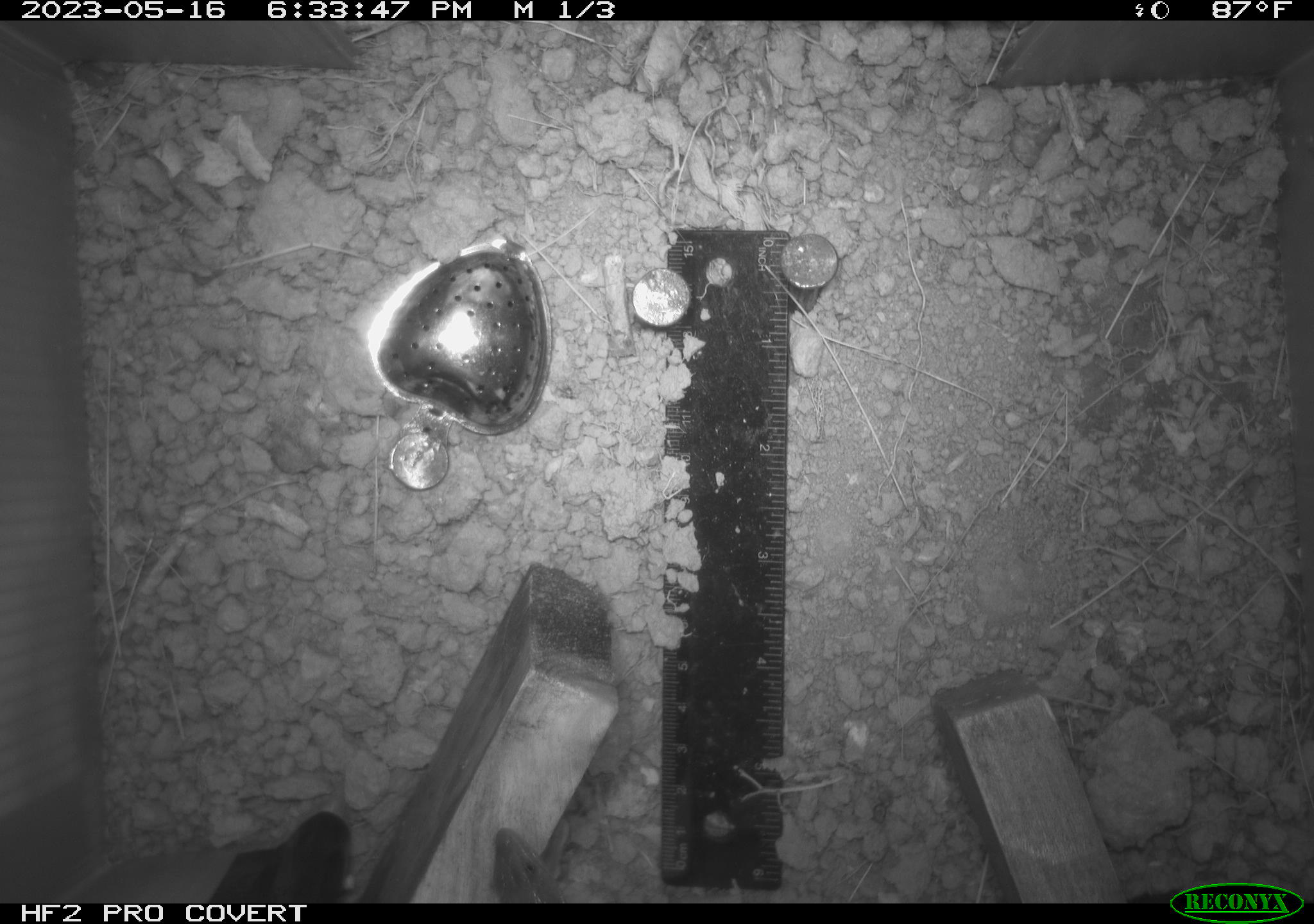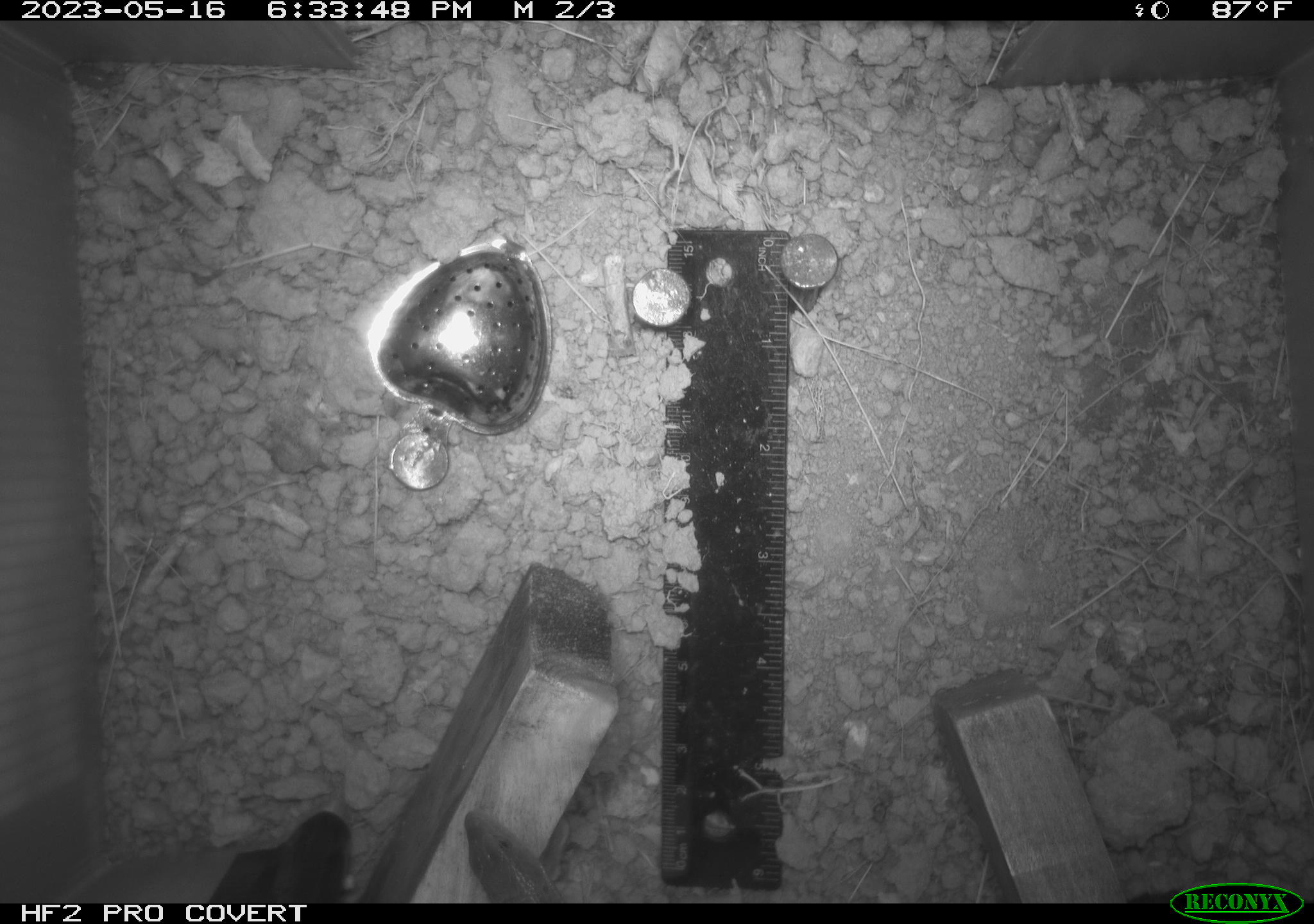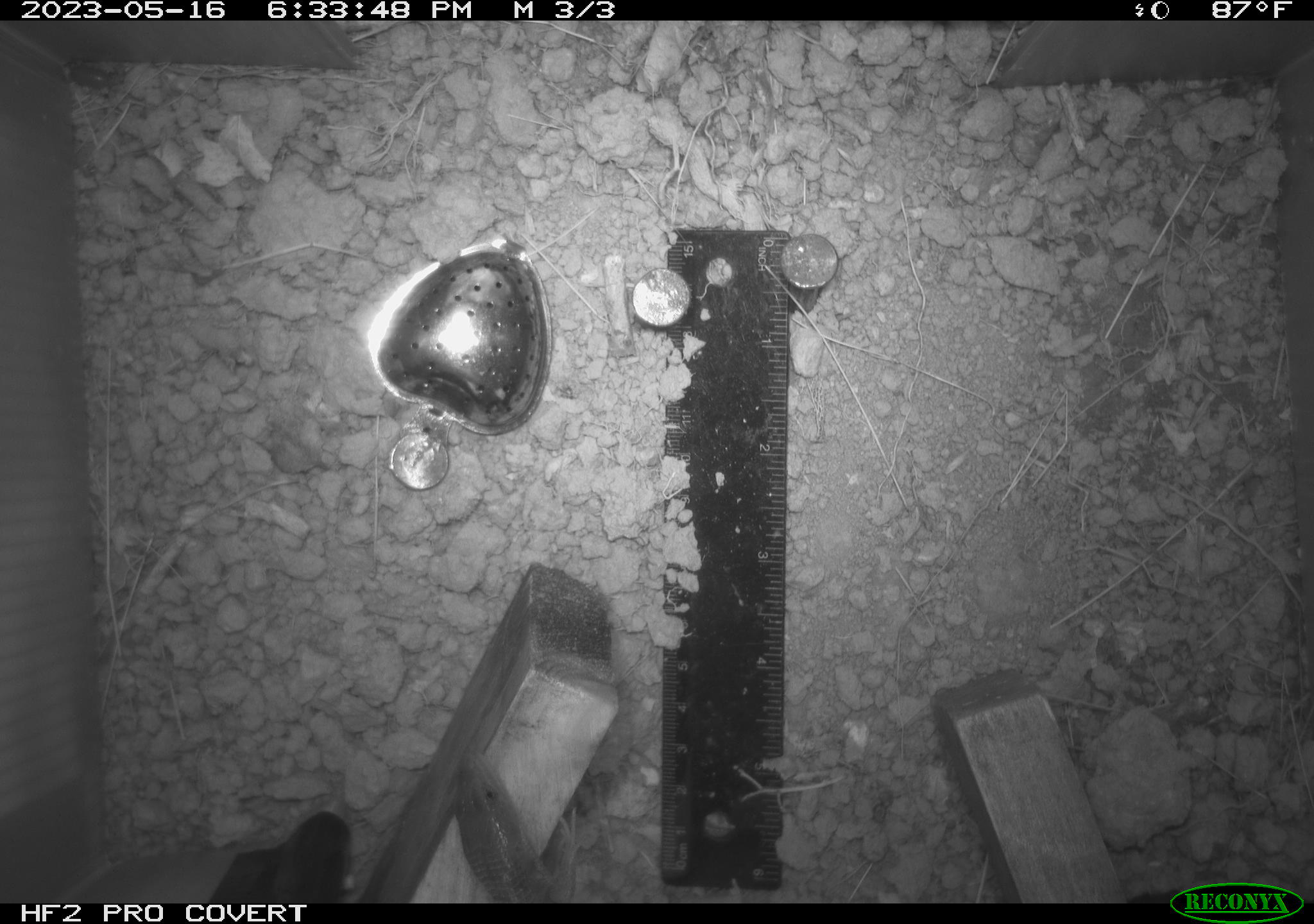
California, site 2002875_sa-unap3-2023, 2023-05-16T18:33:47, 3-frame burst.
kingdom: Animalia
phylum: Chordata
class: Reptilia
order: Squamata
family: Anguidae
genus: Elgaria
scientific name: Elgaria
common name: alligator lizards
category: elgaria species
Elgaria species (alligator lizards) (Elgaria).